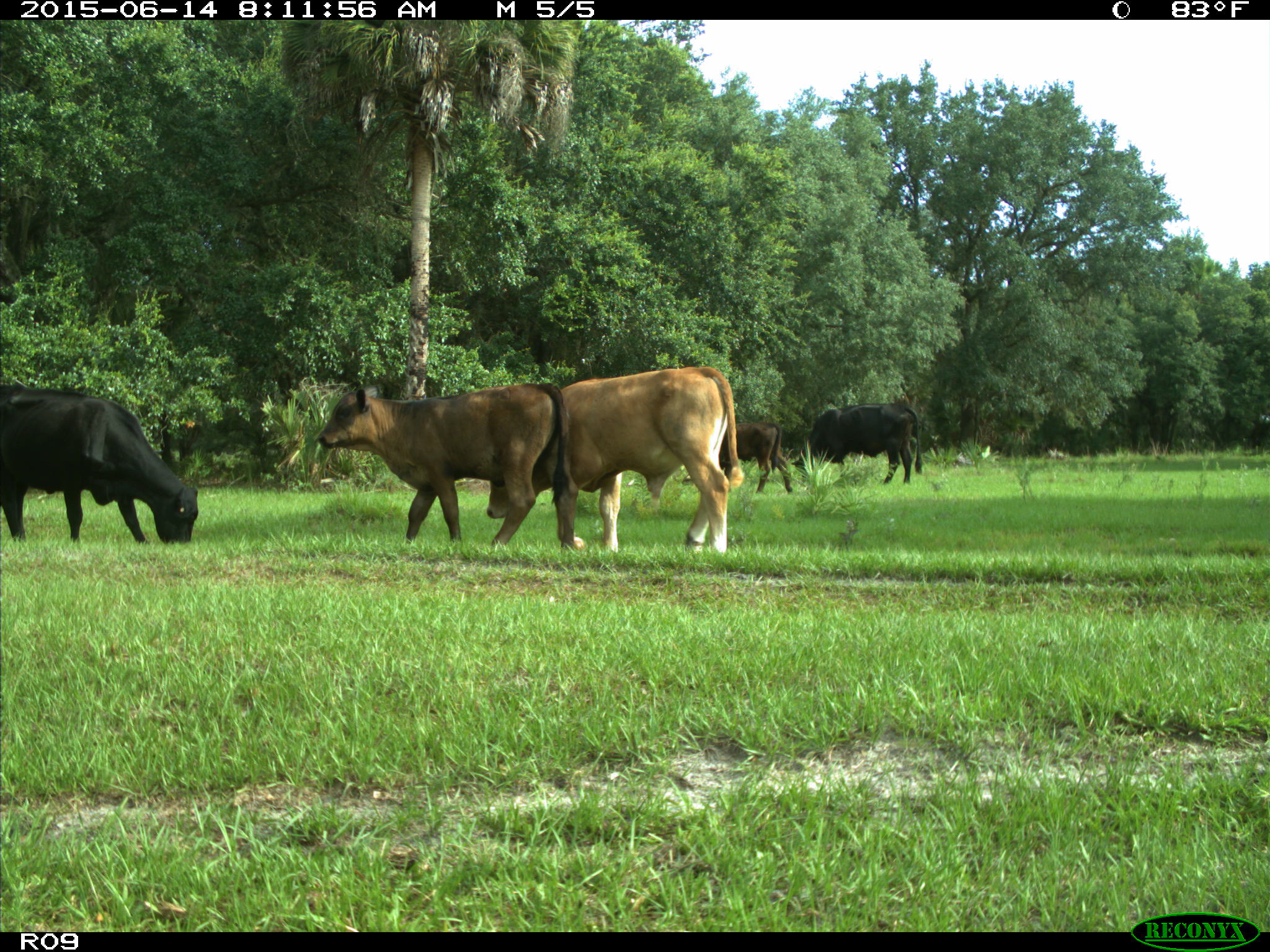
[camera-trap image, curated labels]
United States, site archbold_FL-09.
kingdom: Animalia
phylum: Chordata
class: Mammalia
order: Artiodactyla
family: Bovidae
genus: Bos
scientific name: Bos taurus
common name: domestic cow